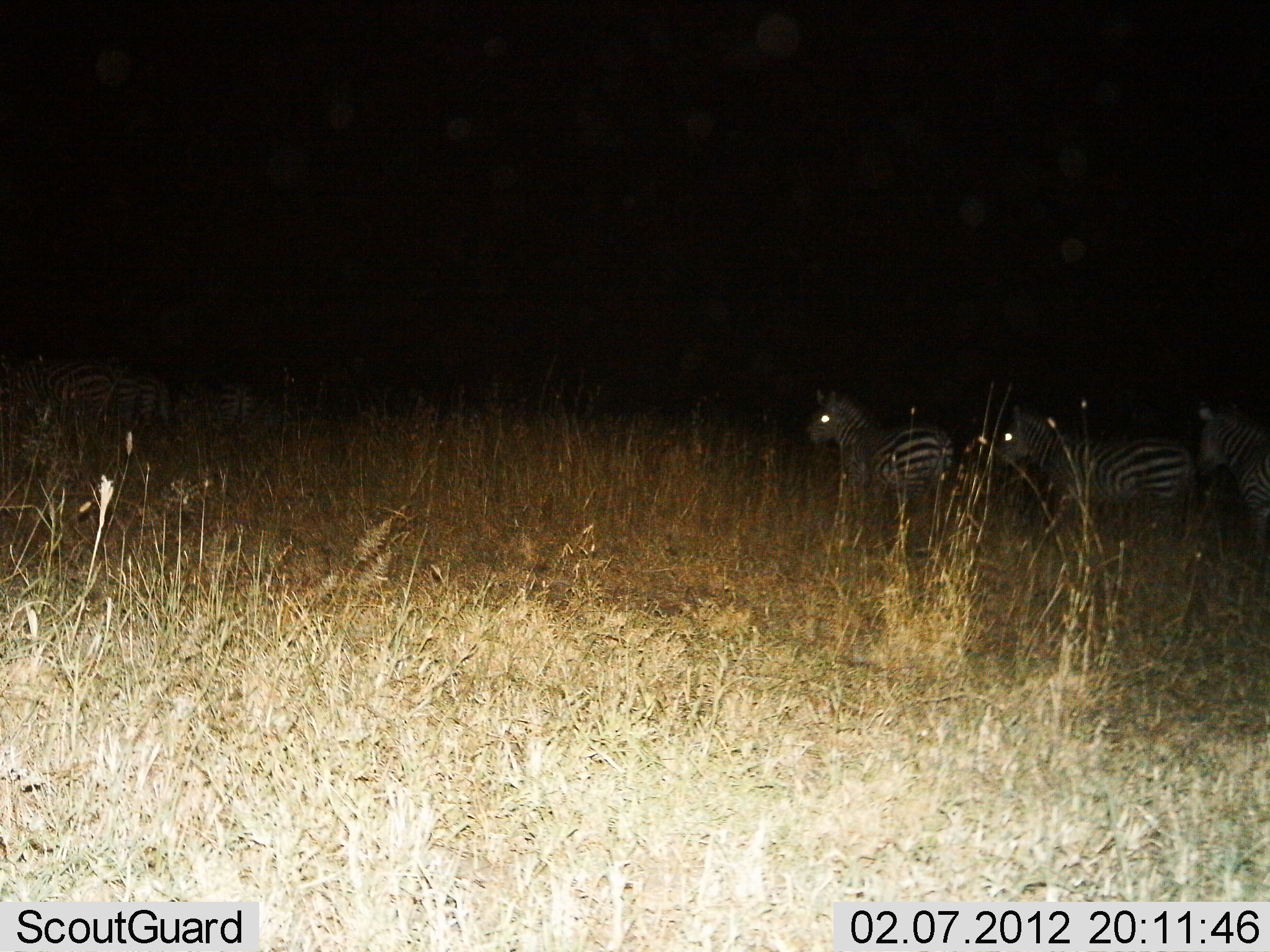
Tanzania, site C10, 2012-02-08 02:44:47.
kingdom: Animalia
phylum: Chordata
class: Mammalia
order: Perissodactyla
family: Equidae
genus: Equus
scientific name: Equus quagga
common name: plains zebra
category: zebra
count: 5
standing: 82%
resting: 0%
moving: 18%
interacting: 0%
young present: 0%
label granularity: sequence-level